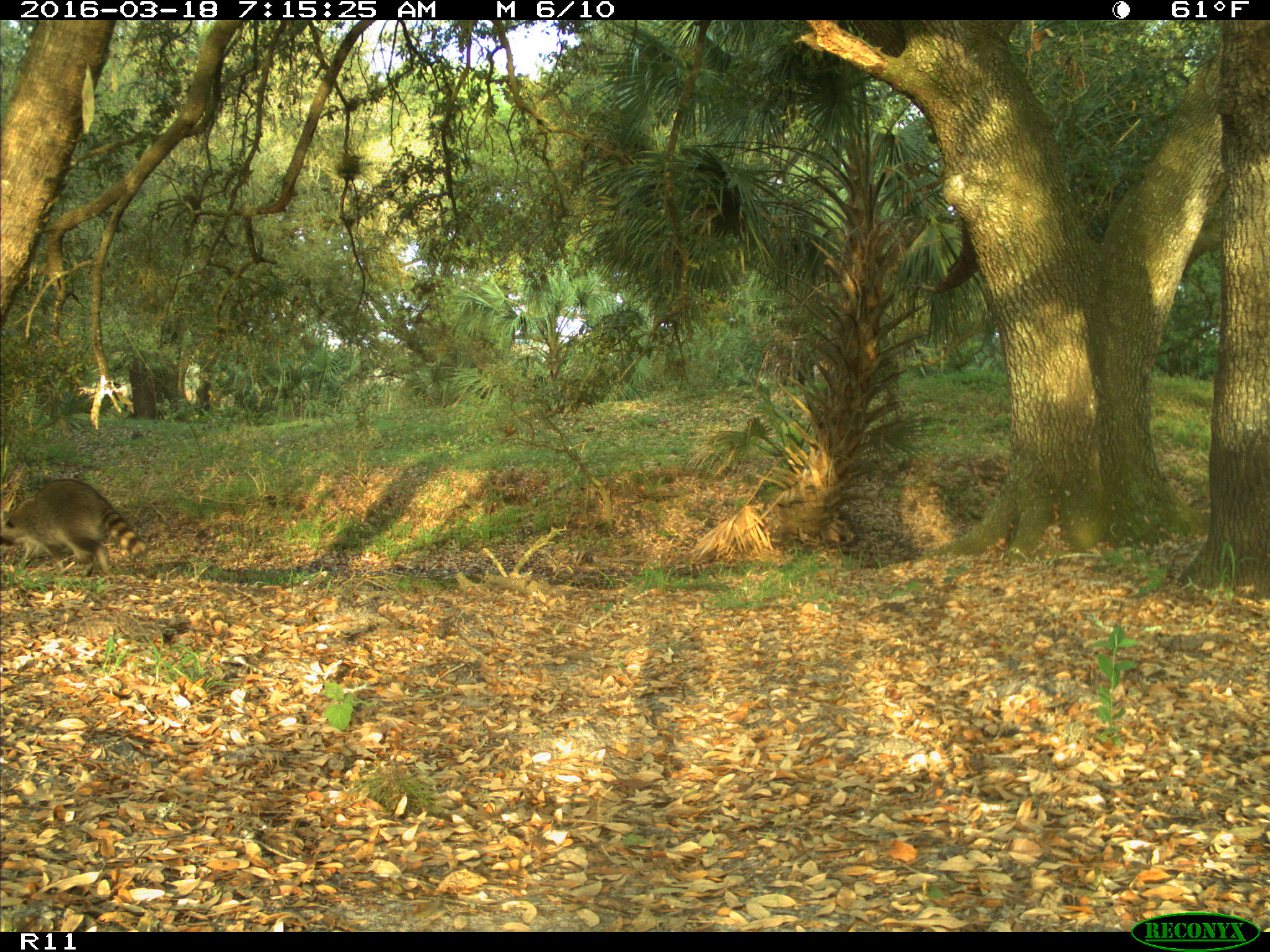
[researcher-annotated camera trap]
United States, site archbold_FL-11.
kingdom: Animalia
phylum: Chordata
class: Mammalia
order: Carnivora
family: Procyonidae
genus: Procyon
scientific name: Procyon lotor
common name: common raccoon